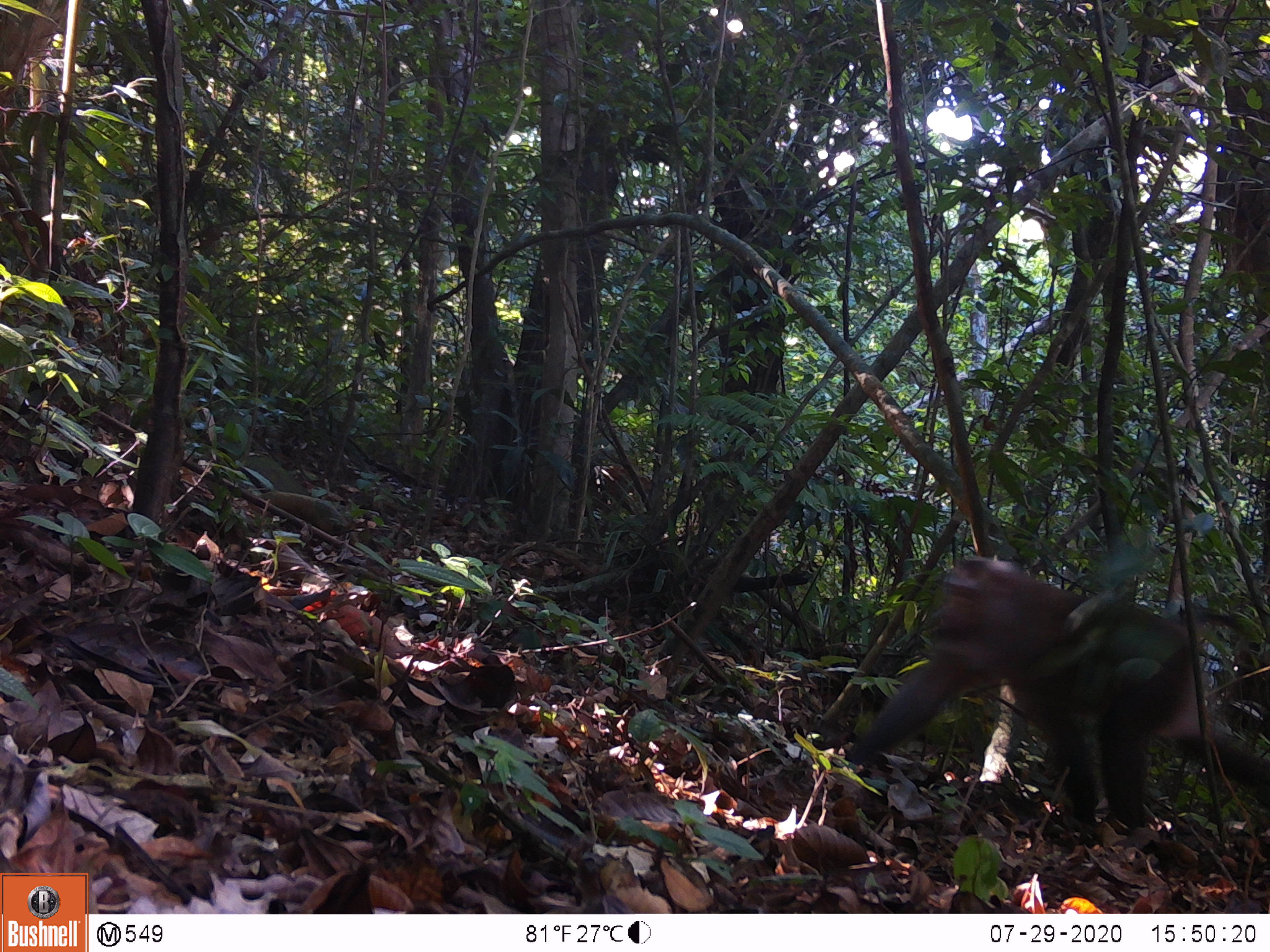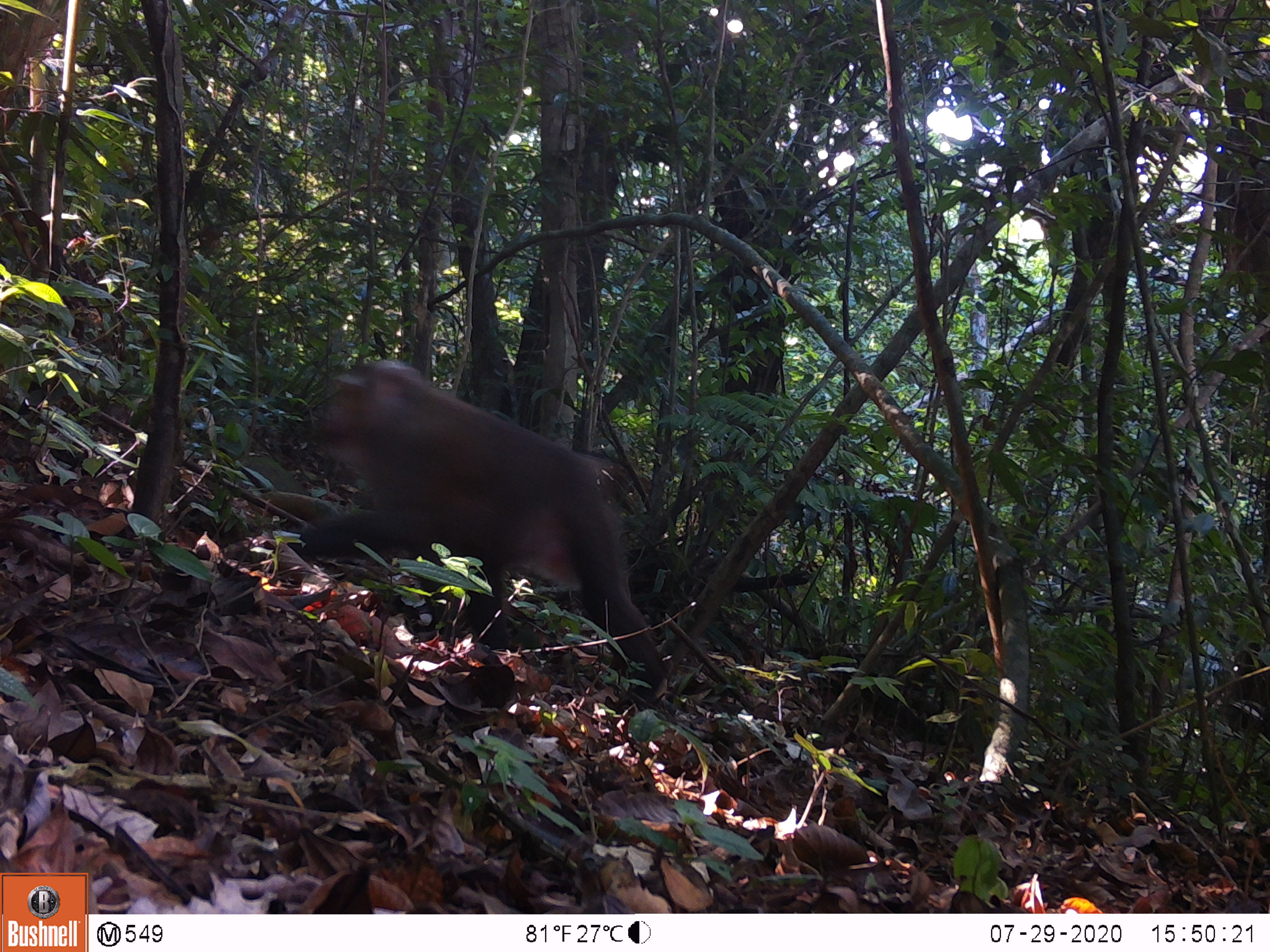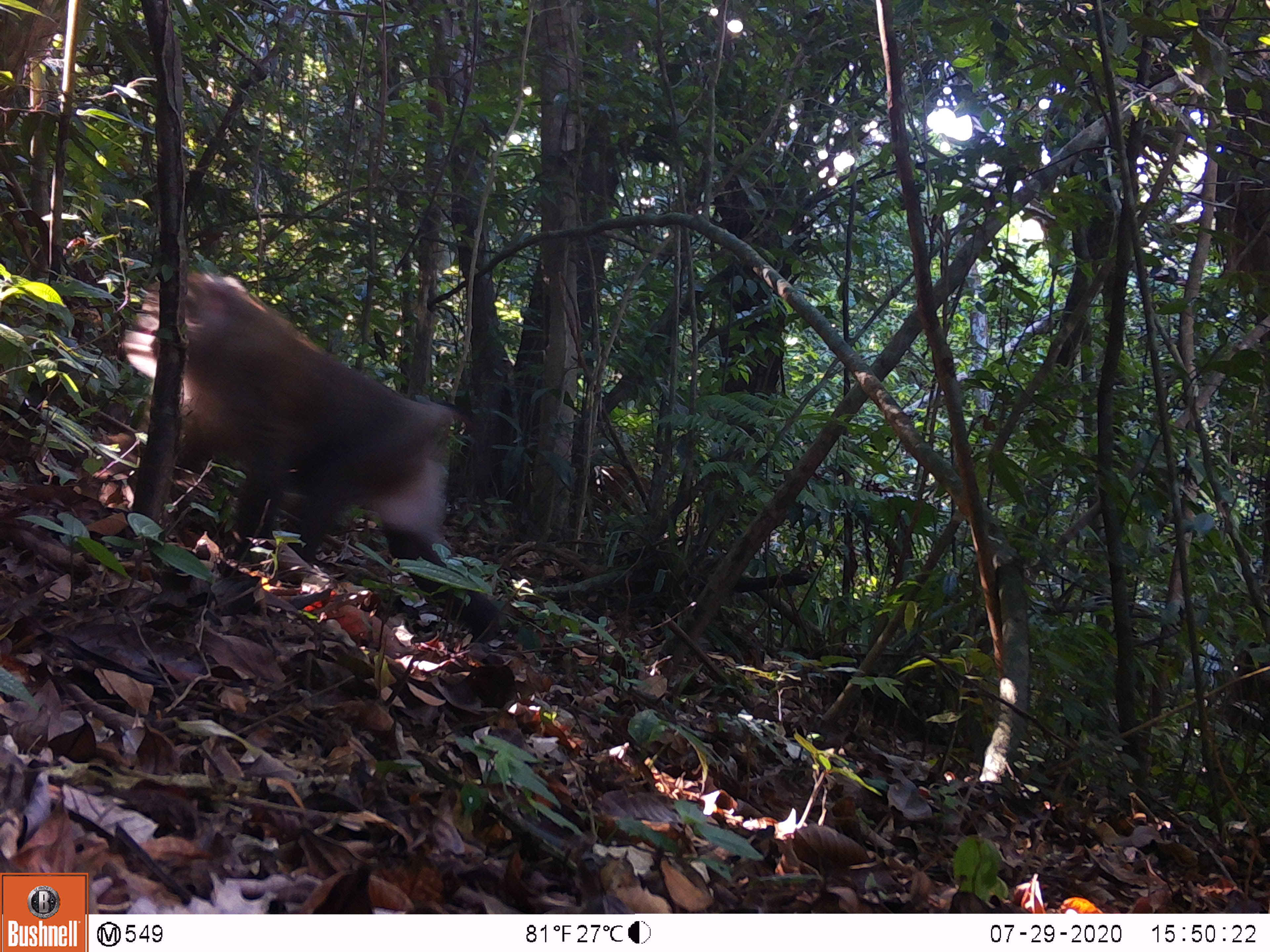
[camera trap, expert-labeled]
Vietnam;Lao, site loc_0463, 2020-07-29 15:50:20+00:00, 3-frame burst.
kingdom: Animalia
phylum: Chordata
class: Mammalia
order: Primates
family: Cercopithecidae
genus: Macaca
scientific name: Macaca nemestrina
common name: pig-tailed macaque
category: pig tailed macaque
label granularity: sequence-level